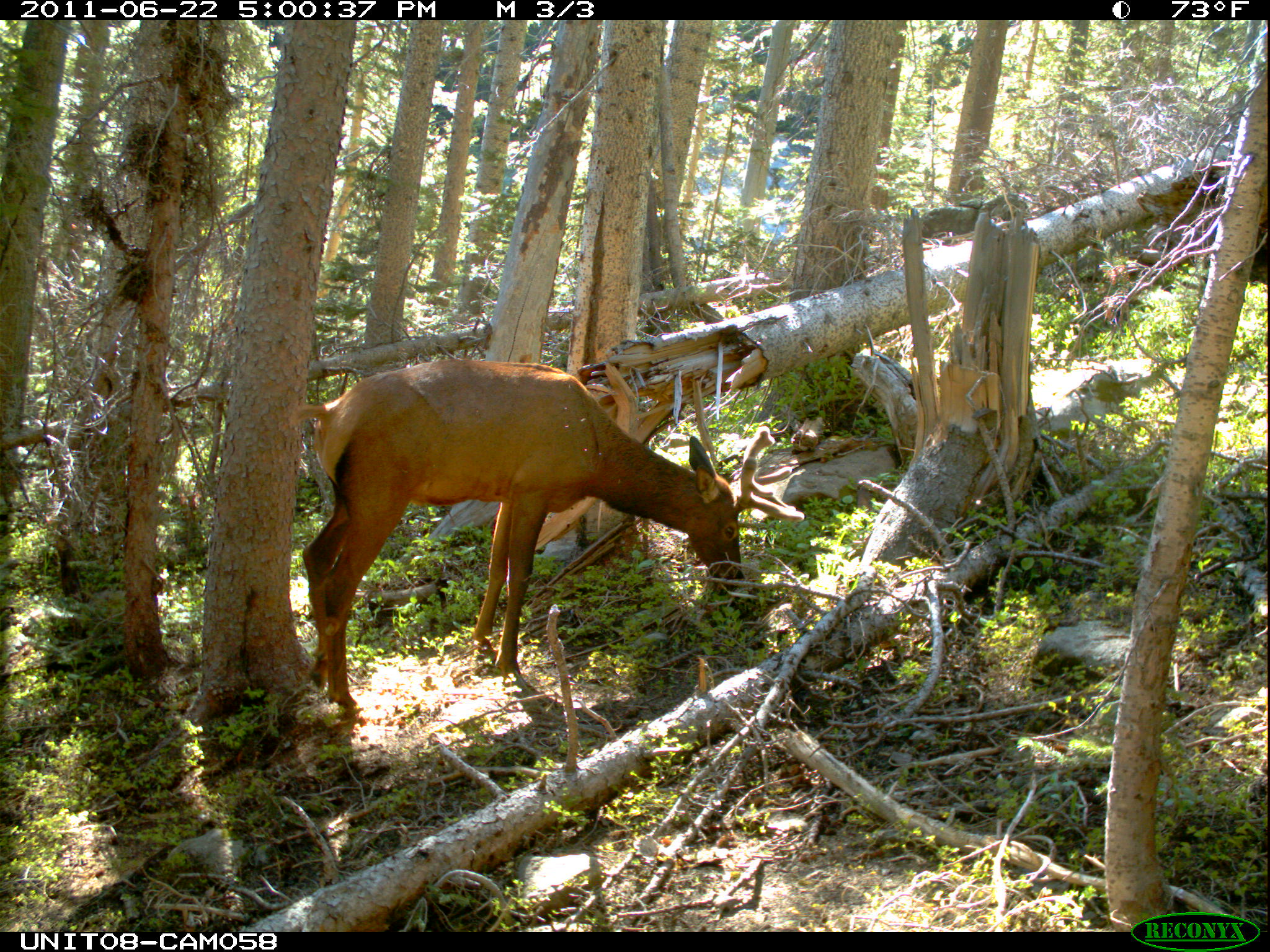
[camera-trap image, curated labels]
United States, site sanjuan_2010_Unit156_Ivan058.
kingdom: Animalia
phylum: Chordata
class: Mammalia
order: Artiodactyla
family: Cervidae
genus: Cervus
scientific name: Cervus elaphus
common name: red deer